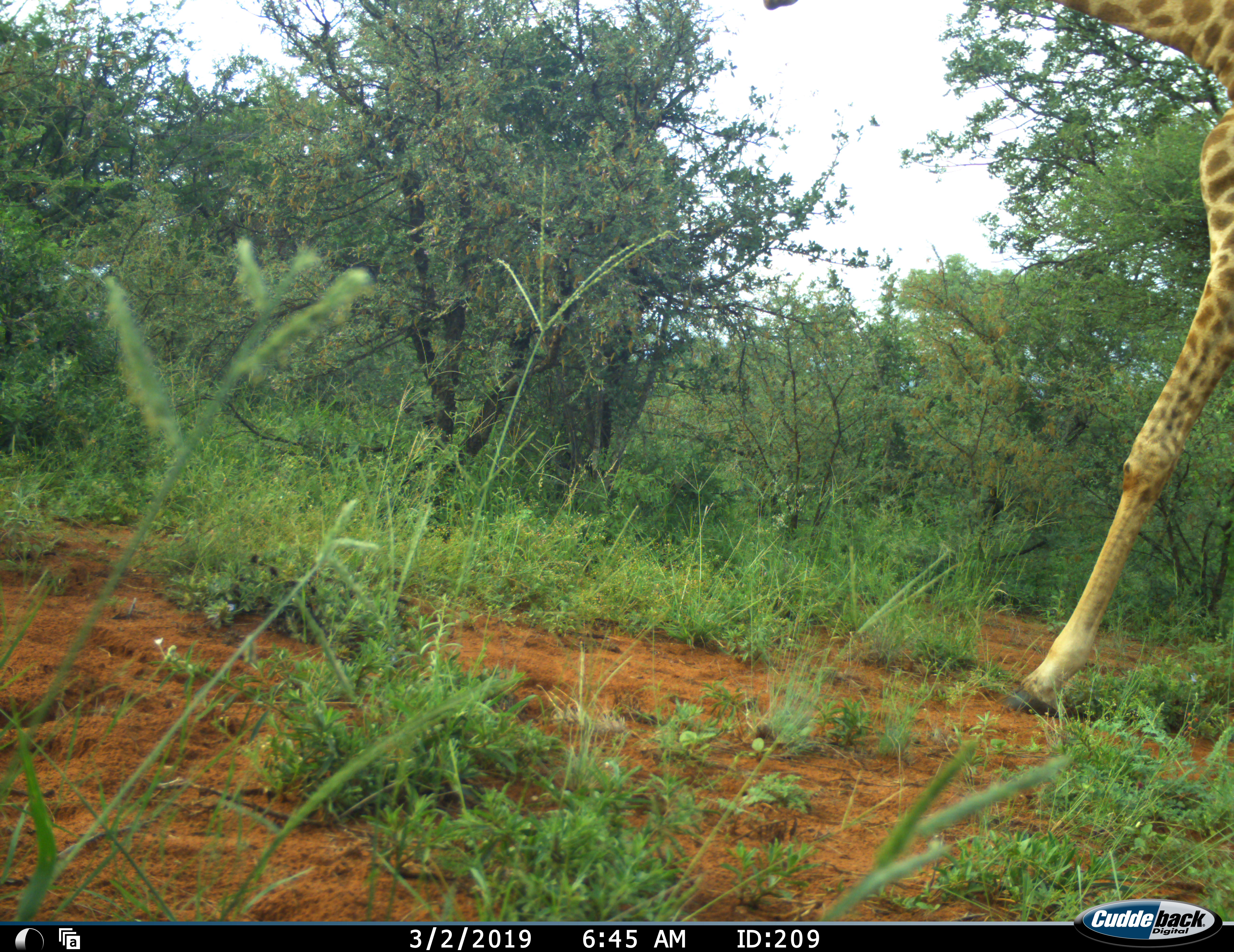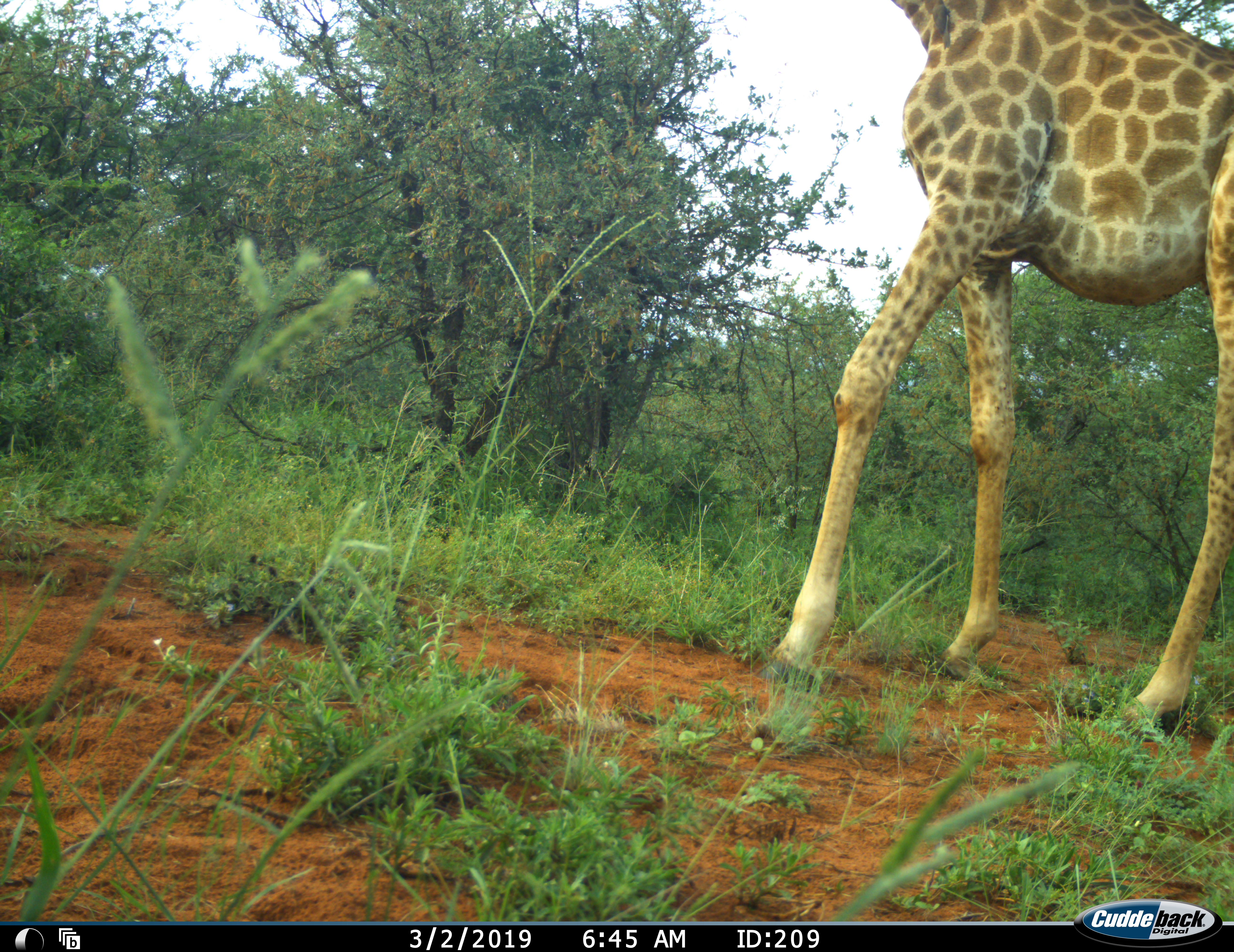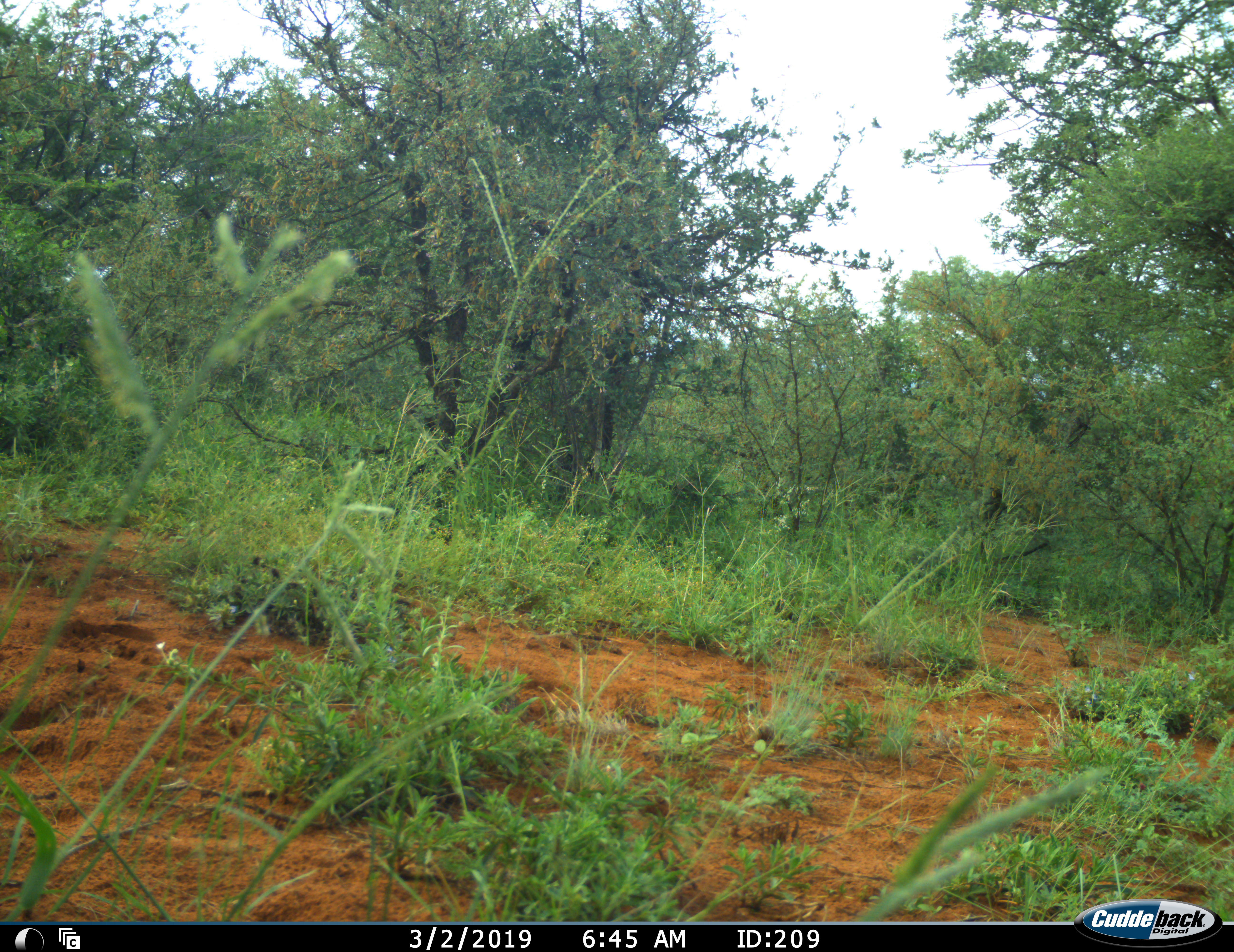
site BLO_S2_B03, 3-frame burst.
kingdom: Animalia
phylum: Chordata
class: Mammalia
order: Artiodactyla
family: Giraffidae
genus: Giraffa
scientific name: Giraffa camelopardalis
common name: giraffe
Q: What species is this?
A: Giraffe (Giraffa camelopardalis).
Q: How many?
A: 1.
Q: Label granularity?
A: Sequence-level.